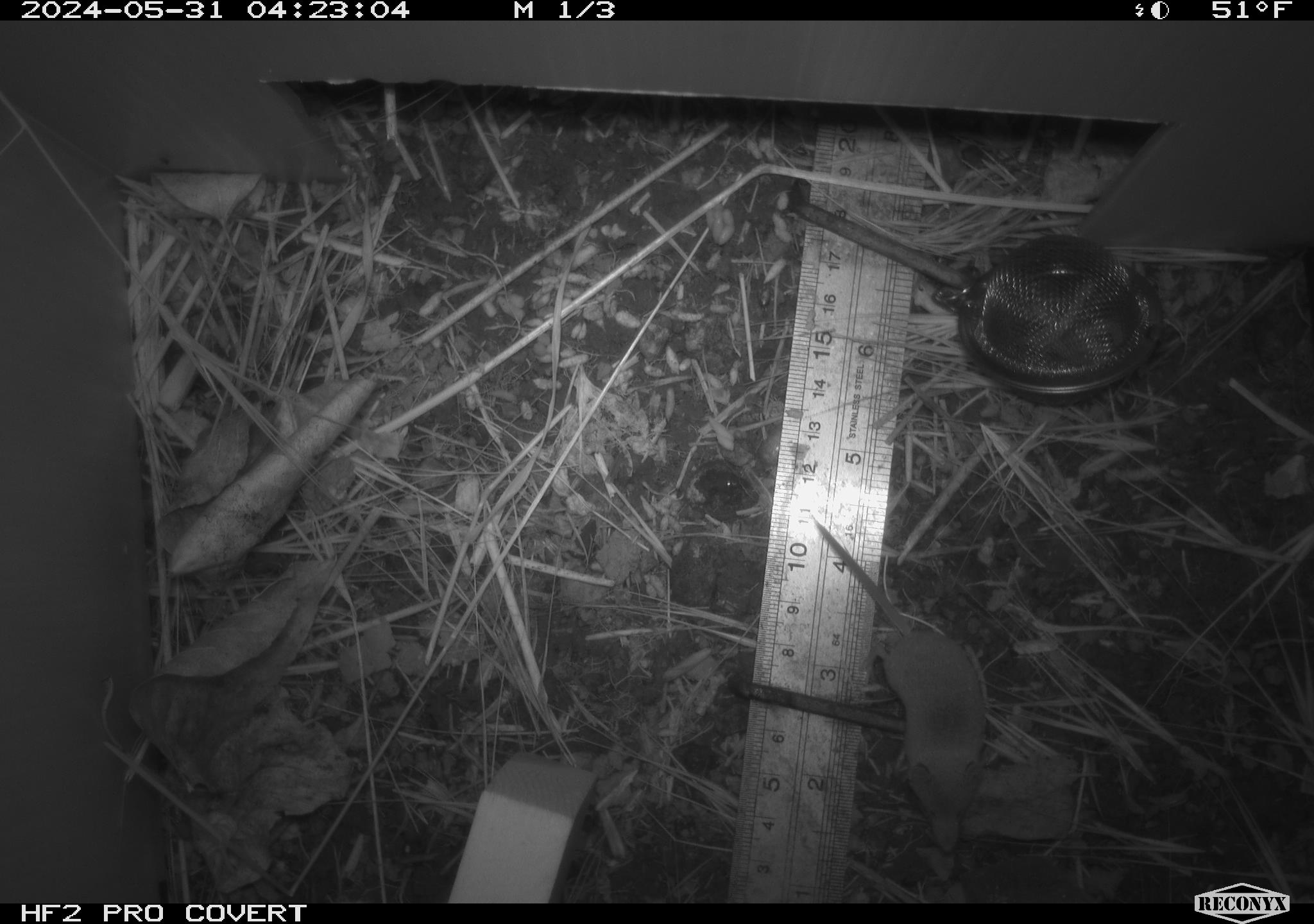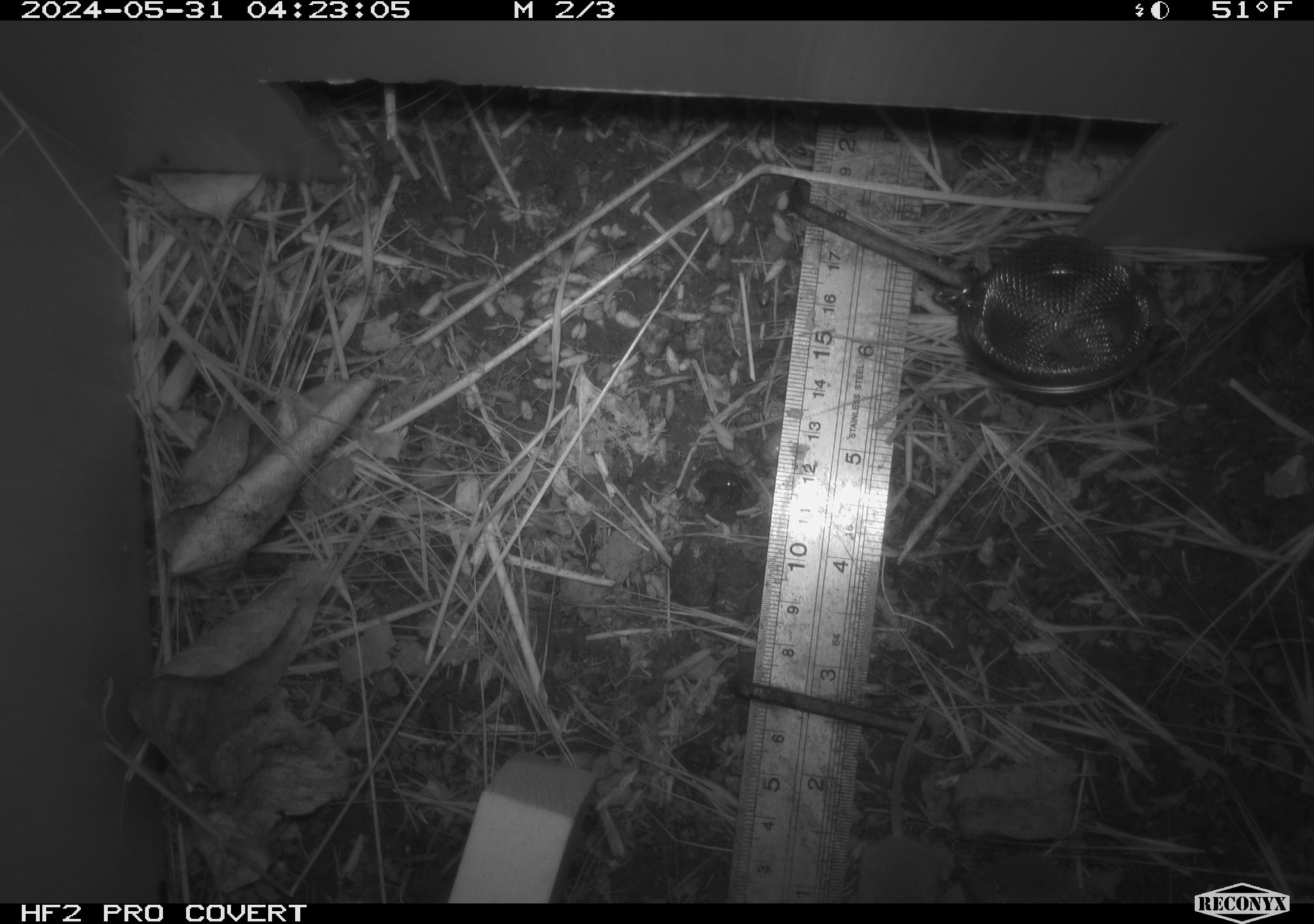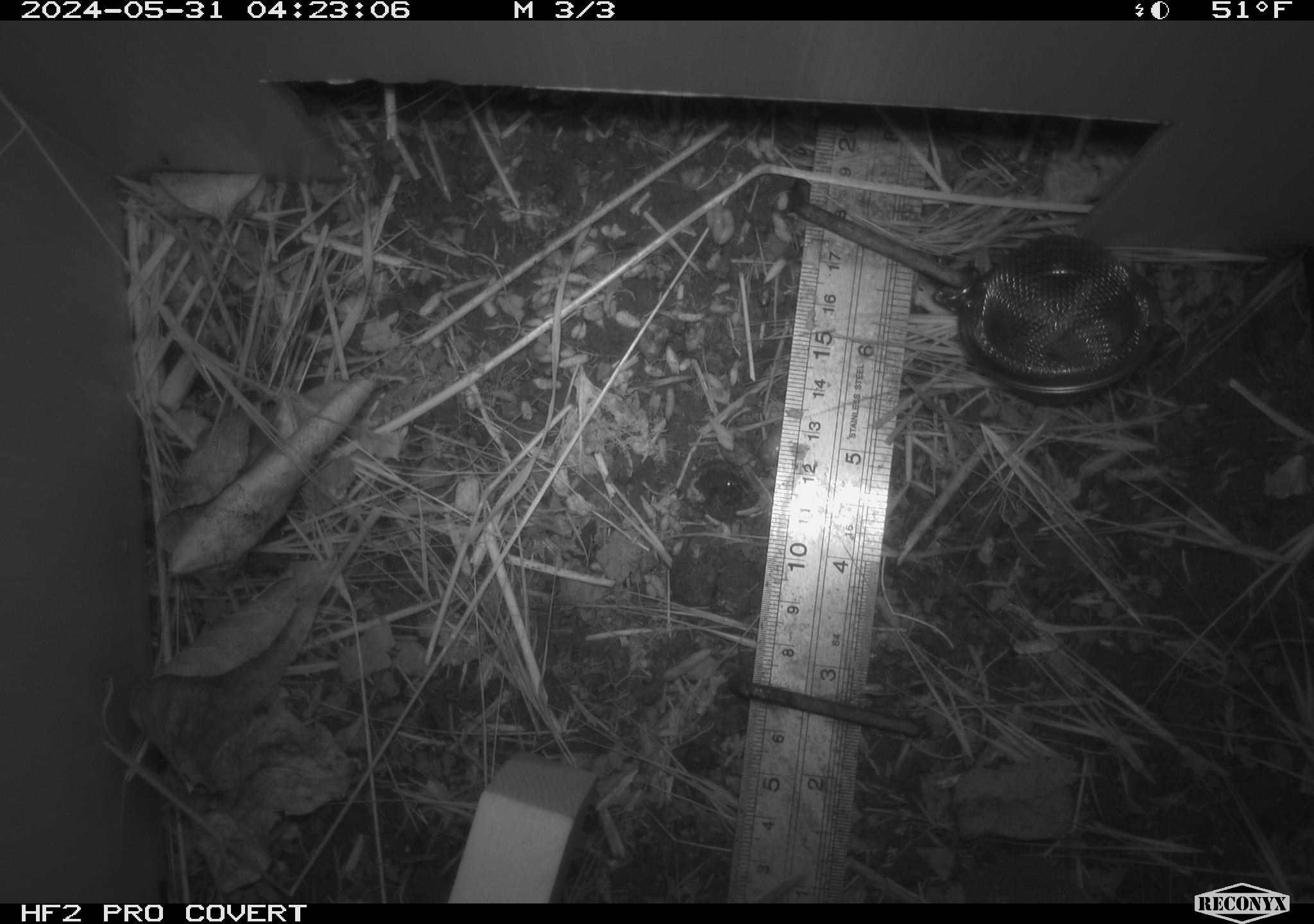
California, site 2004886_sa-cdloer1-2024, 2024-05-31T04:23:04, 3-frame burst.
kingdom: Animalia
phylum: Chordata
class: Mammalia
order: Eulipotyphla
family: Soricidae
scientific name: Soricidae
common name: shrews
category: soricidae family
Soricidae family (shrews) (Soricidae).